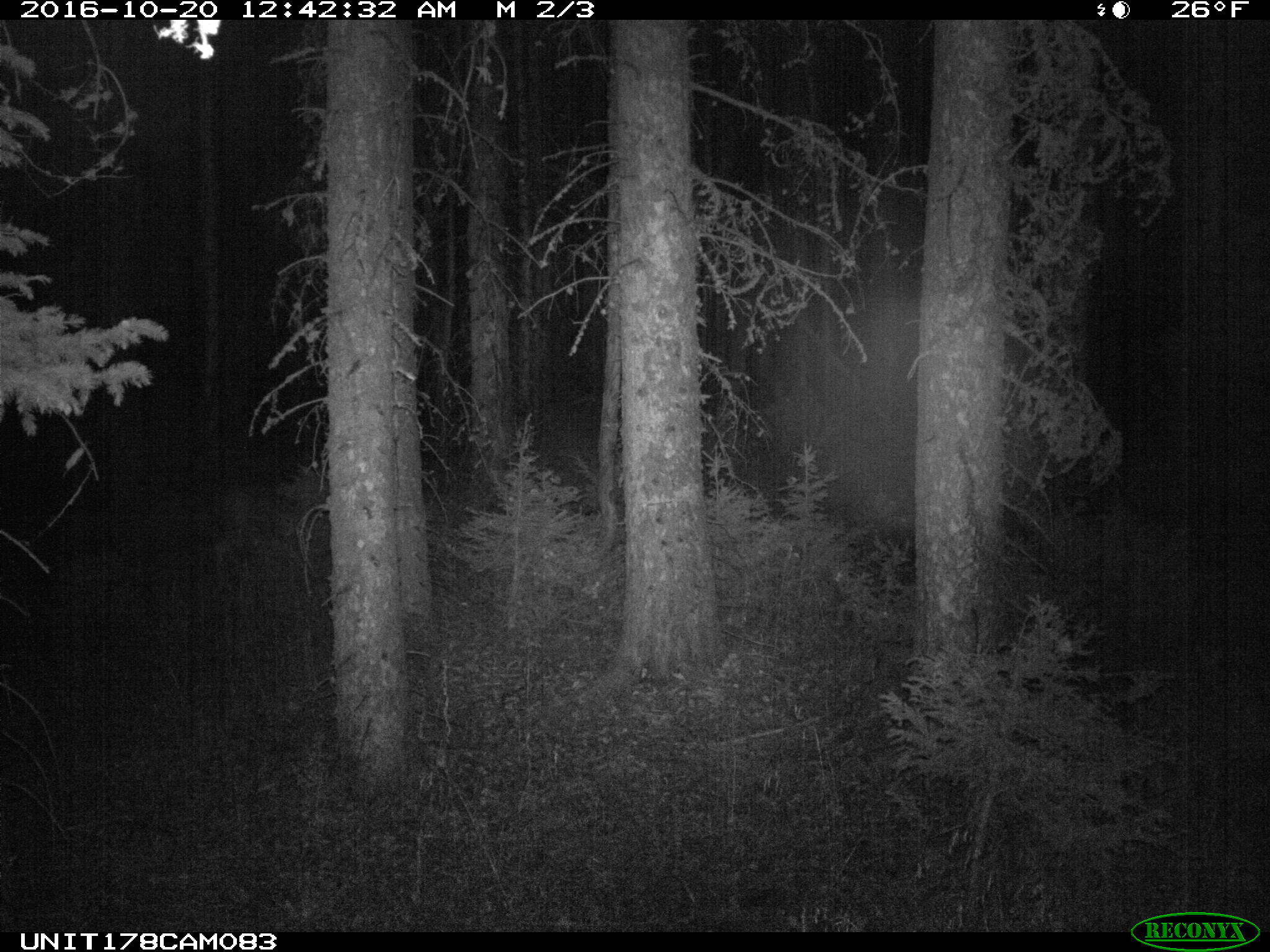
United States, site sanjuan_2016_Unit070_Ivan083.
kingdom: Animalia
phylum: Chordata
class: Mammalia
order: Artiodactyla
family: Cervidae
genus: Odocoileus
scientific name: Odocoileus hemionus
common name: mule deer